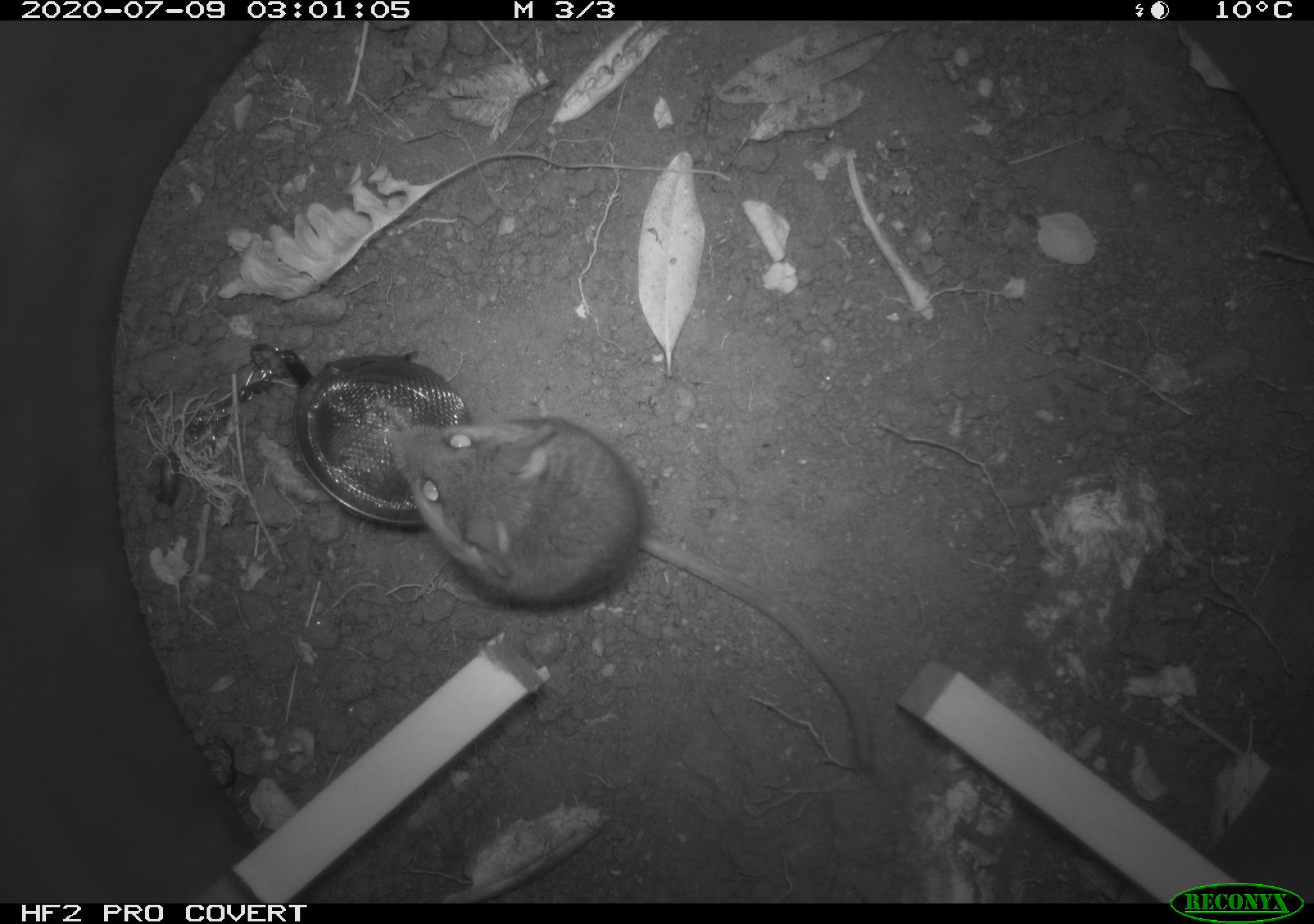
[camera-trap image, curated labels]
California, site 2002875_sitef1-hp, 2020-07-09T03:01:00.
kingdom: Animalia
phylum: Chordata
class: Mammalia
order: Rodentia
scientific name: Rodentia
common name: rodent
Rodent (Rodentia).